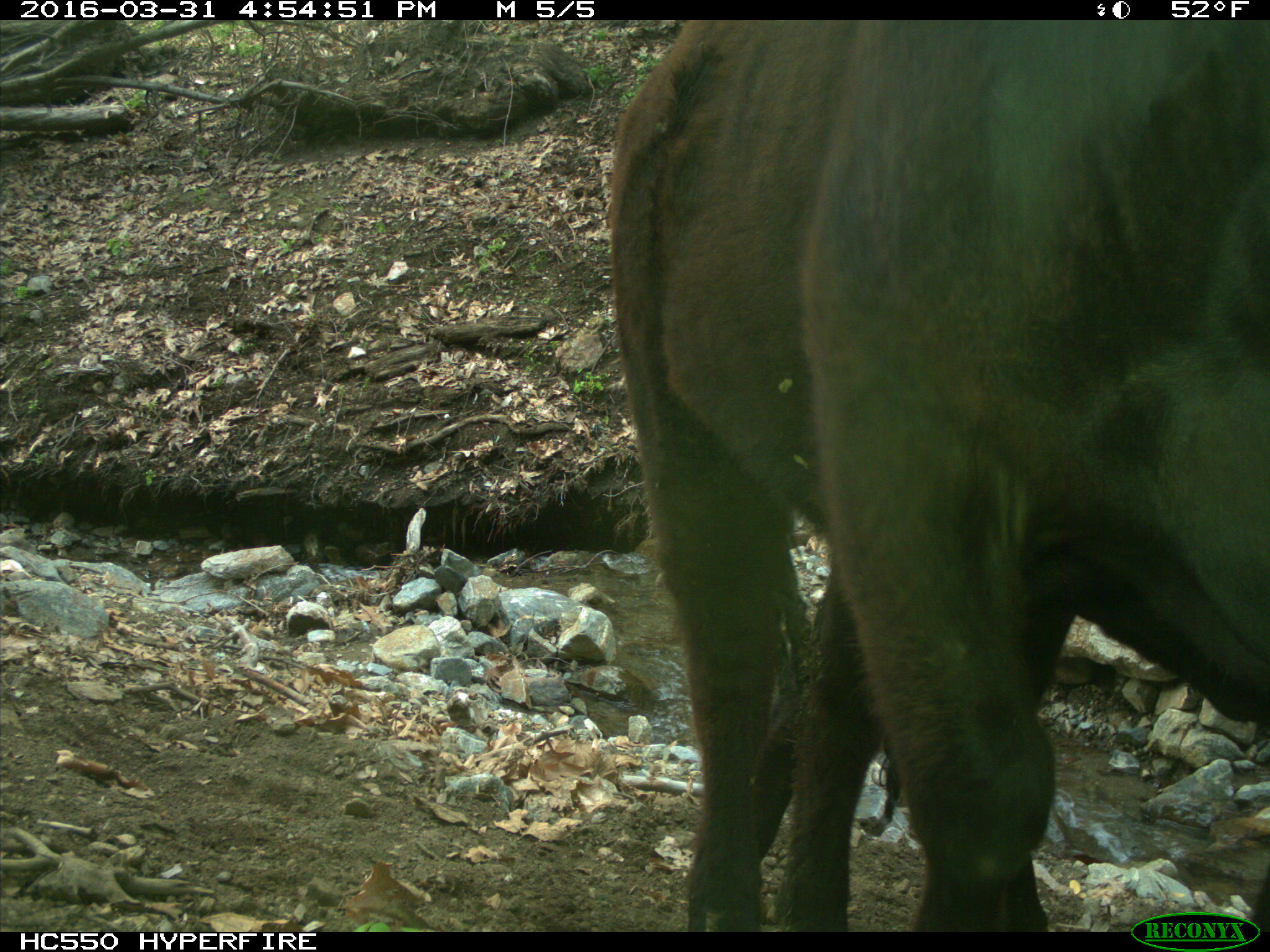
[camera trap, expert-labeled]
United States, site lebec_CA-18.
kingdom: Animalia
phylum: Chordata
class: Mammalia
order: Artiodactyla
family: Bovidae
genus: Bos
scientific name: Bos taurus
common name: domestic cow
Bos taurus (domestic cow).